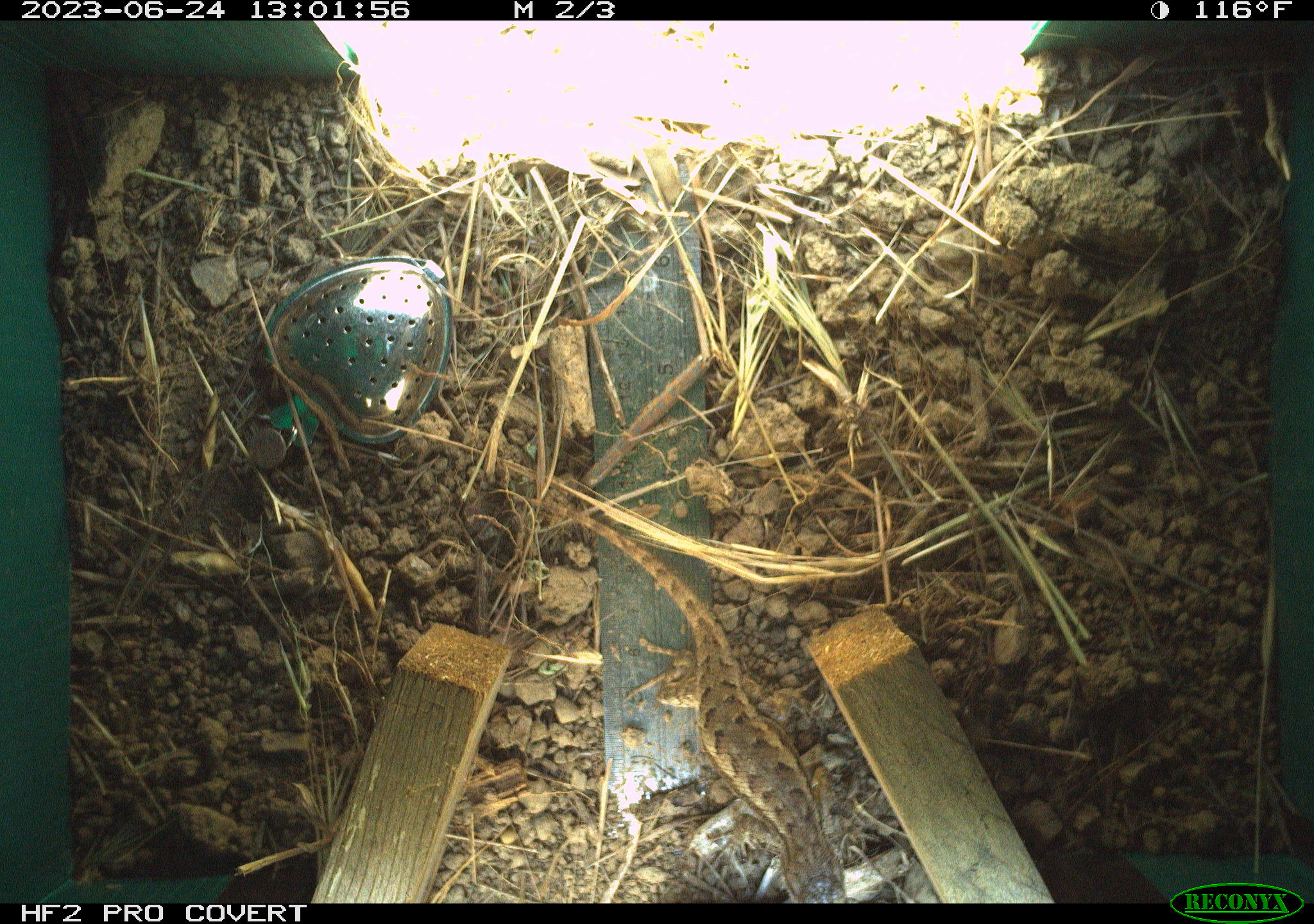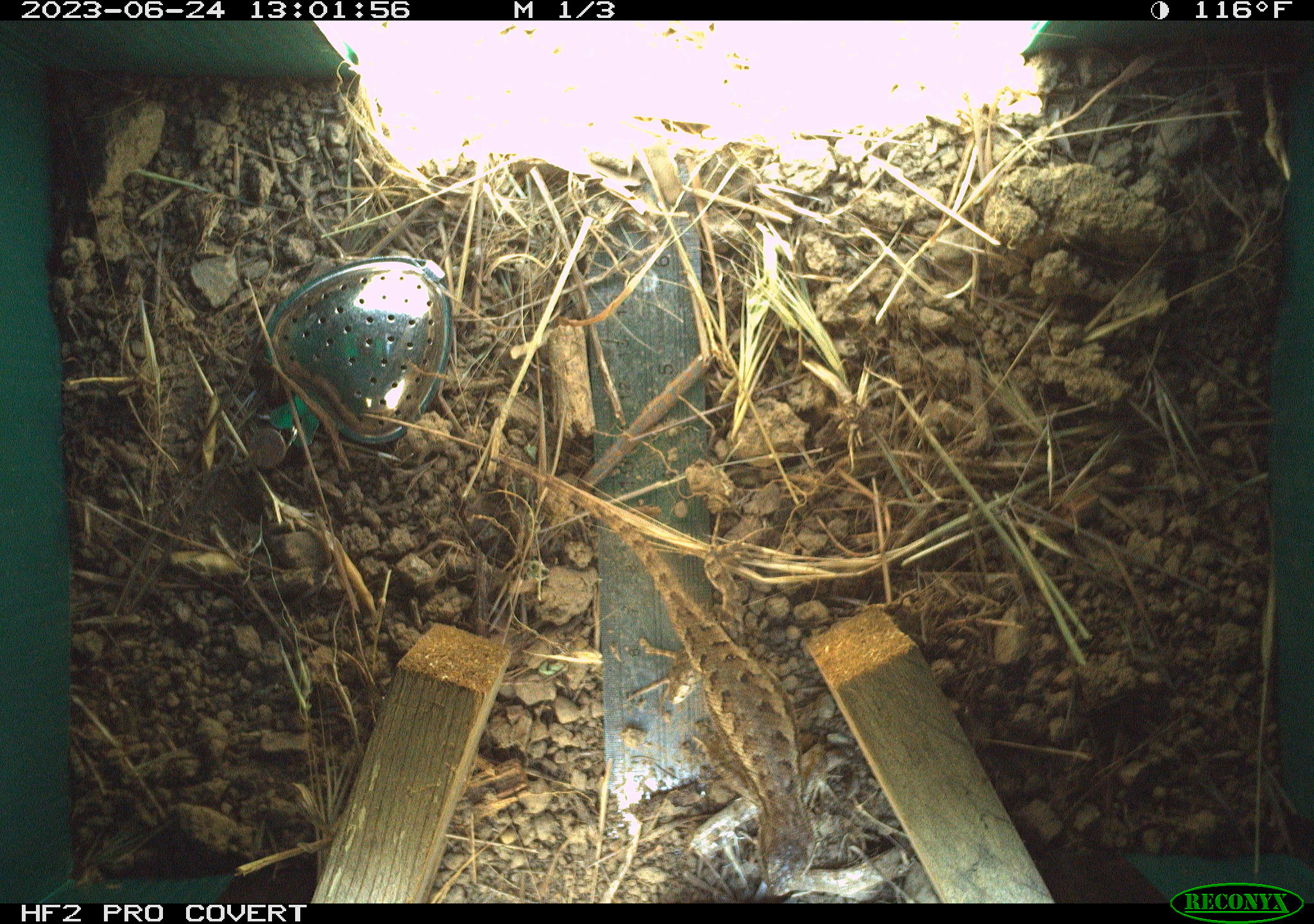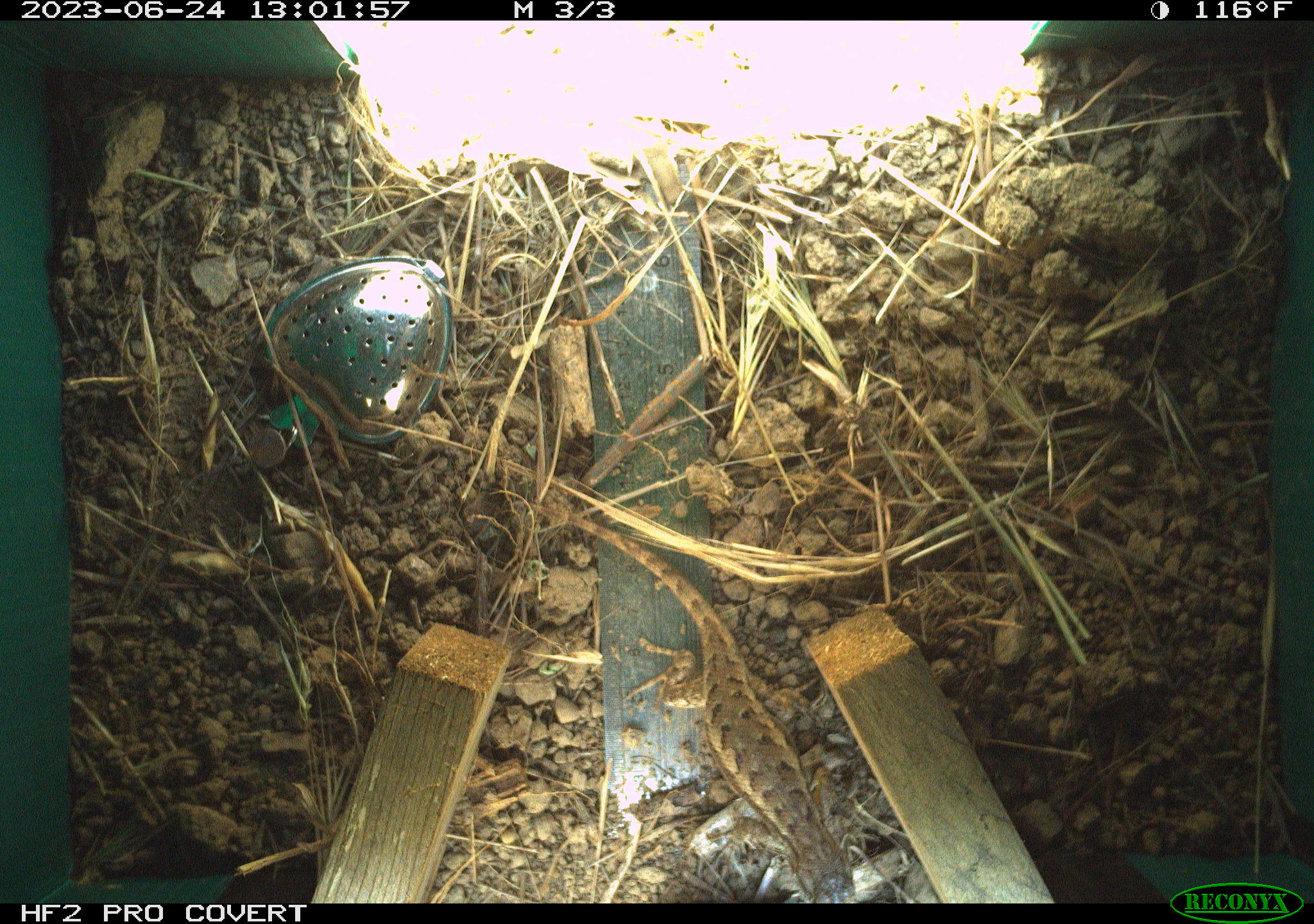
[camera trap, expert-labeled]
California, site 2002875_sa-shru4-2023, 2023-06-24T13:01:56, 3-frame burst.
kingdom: Animalia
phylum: Chordata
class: Reptilia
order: Squamata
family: Phrynosomatidae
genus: Sceloporus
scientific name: Sceloporus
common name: spiny lizards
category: sceloporus species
Sceloporus species (spiny lizards) (Sceloporus).